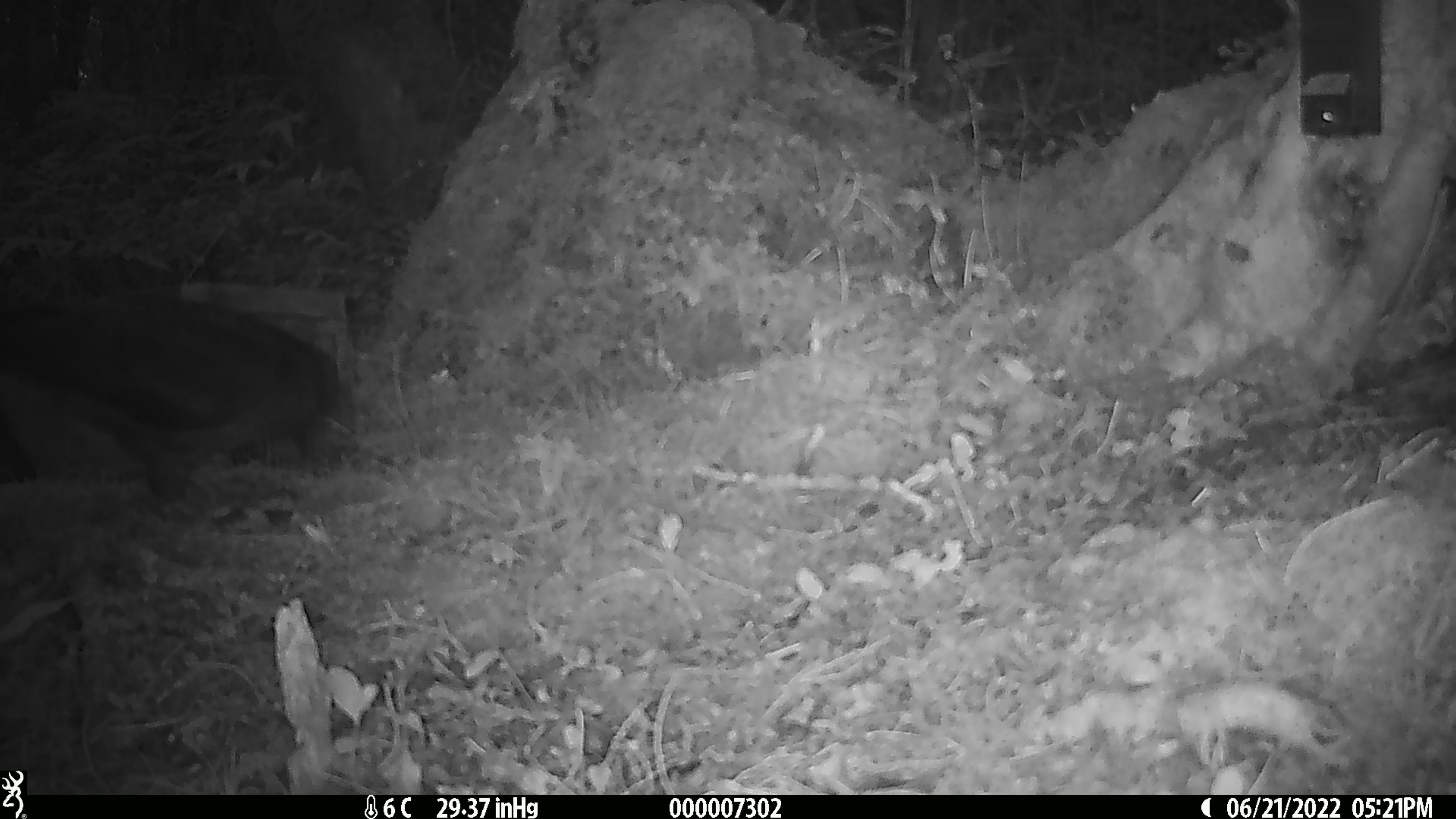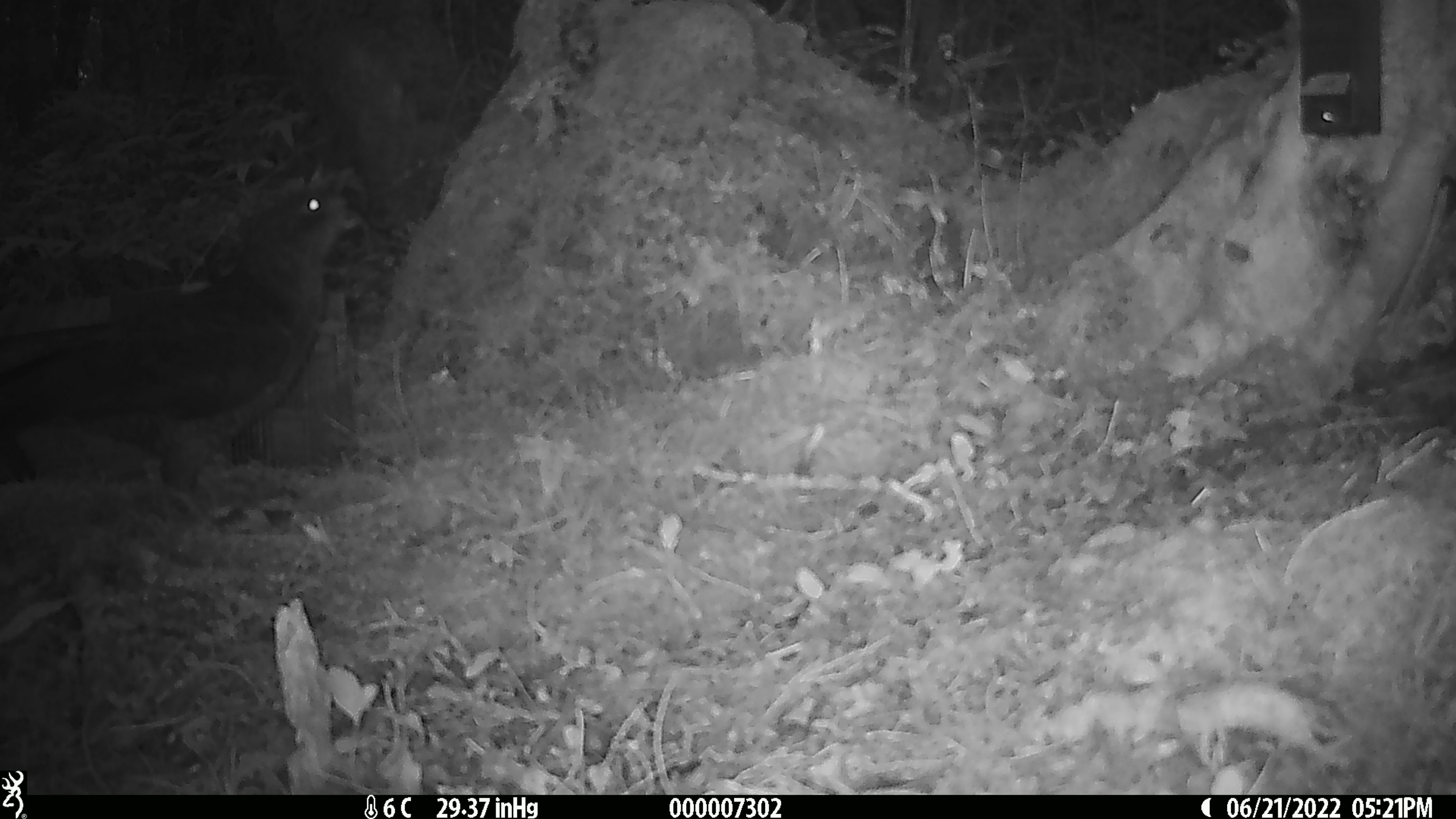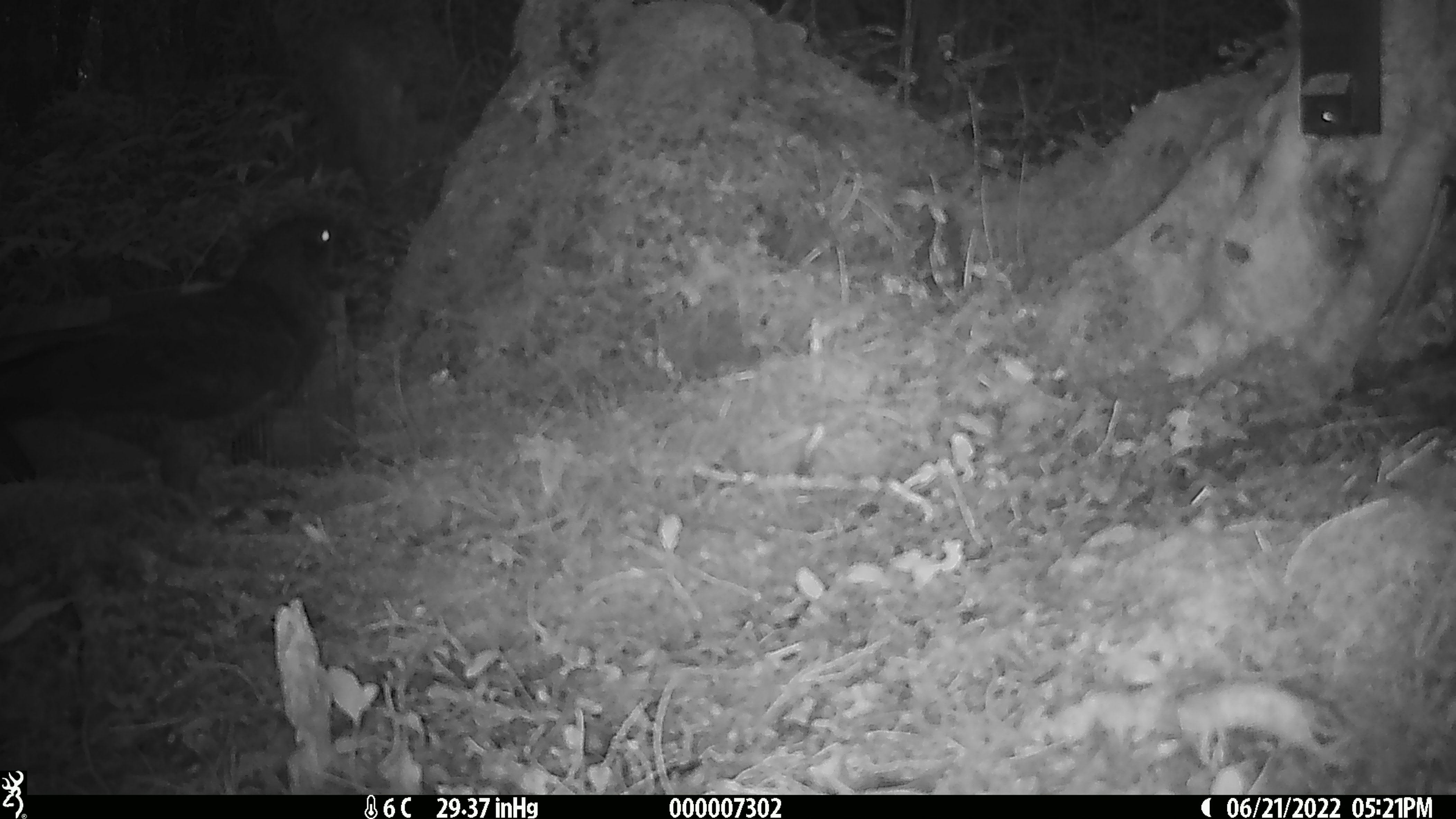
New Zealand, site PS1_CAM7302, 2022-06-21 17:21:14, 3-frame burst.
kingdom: Animalia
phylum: Chordata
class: Aves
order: Psittaciformes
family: Strigopidae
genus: Nestor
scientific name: Nestor notabilis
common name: kea